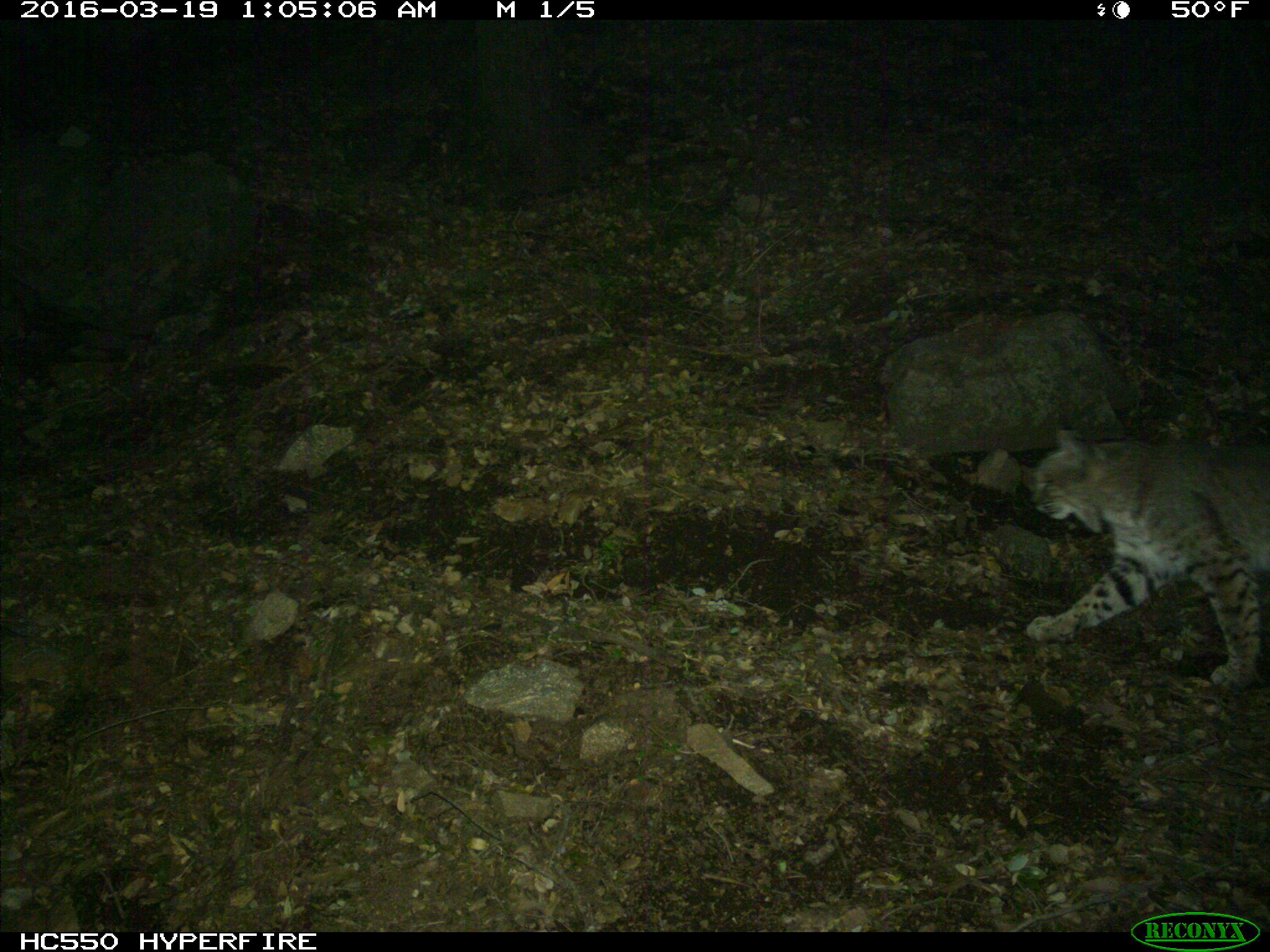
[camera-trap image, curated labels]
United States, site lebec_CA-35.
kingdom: Animalia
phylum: Chordata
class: Mammalia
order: Carnivora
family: Felidae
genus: Lynx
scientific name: Lynx rufus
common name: bobcat